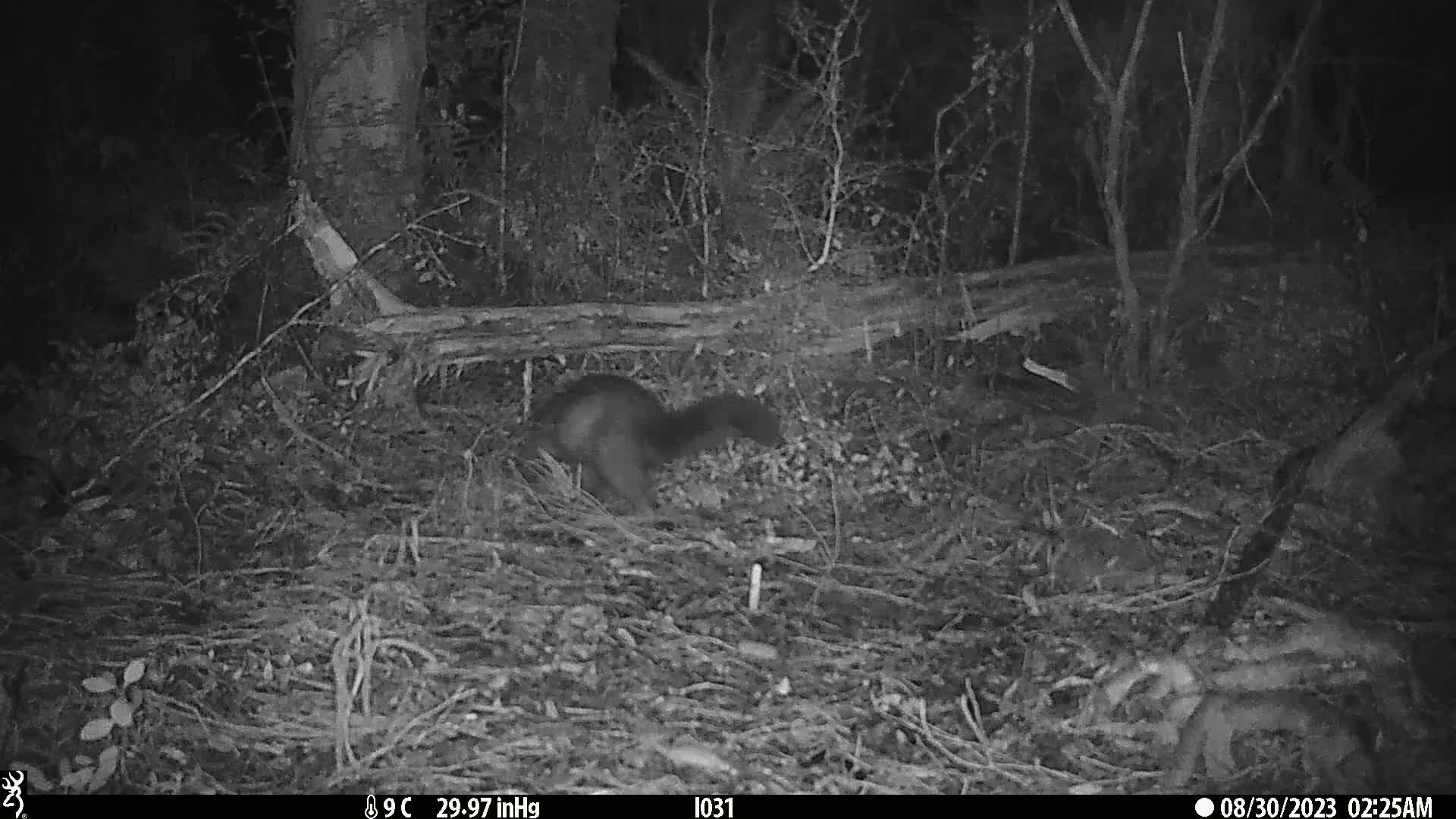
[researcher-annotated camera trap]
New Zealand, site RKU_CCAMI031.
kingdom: Animalia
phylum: Chordata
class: Mammalia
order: Diprotodontia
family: Phalangeridae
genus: Trichosurus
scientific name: Trichosurus vulpecula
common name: common brushtail possum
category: possum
Possum (common brushtail possum) (Trichosurus vulpecula).